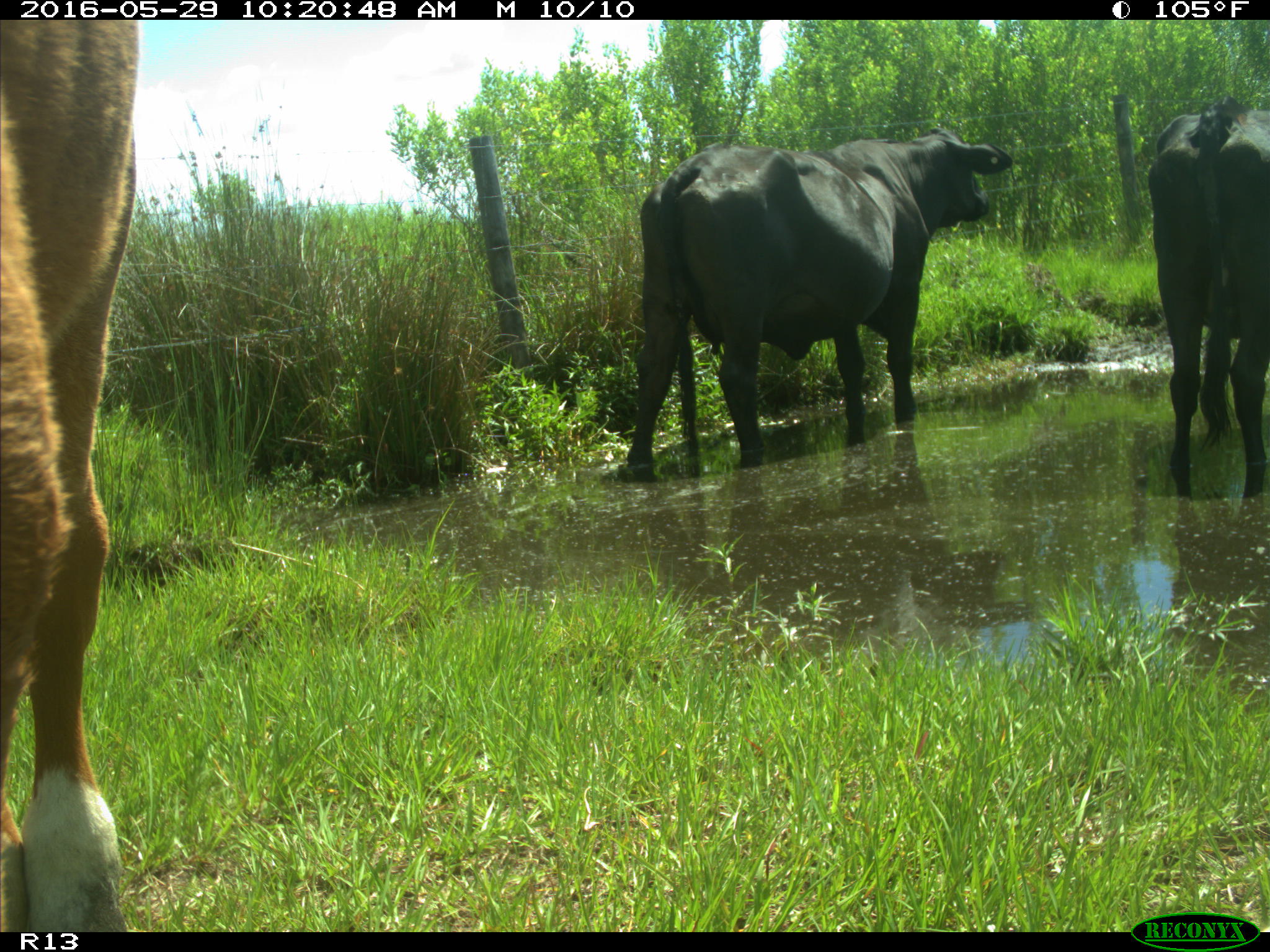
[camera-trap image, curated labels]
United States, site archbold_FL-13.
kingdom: Animalia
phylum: Chordata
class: Mammalia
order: Artiodactyla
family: Bovidae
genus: Bos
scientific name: Bos taurus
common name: domestic cow